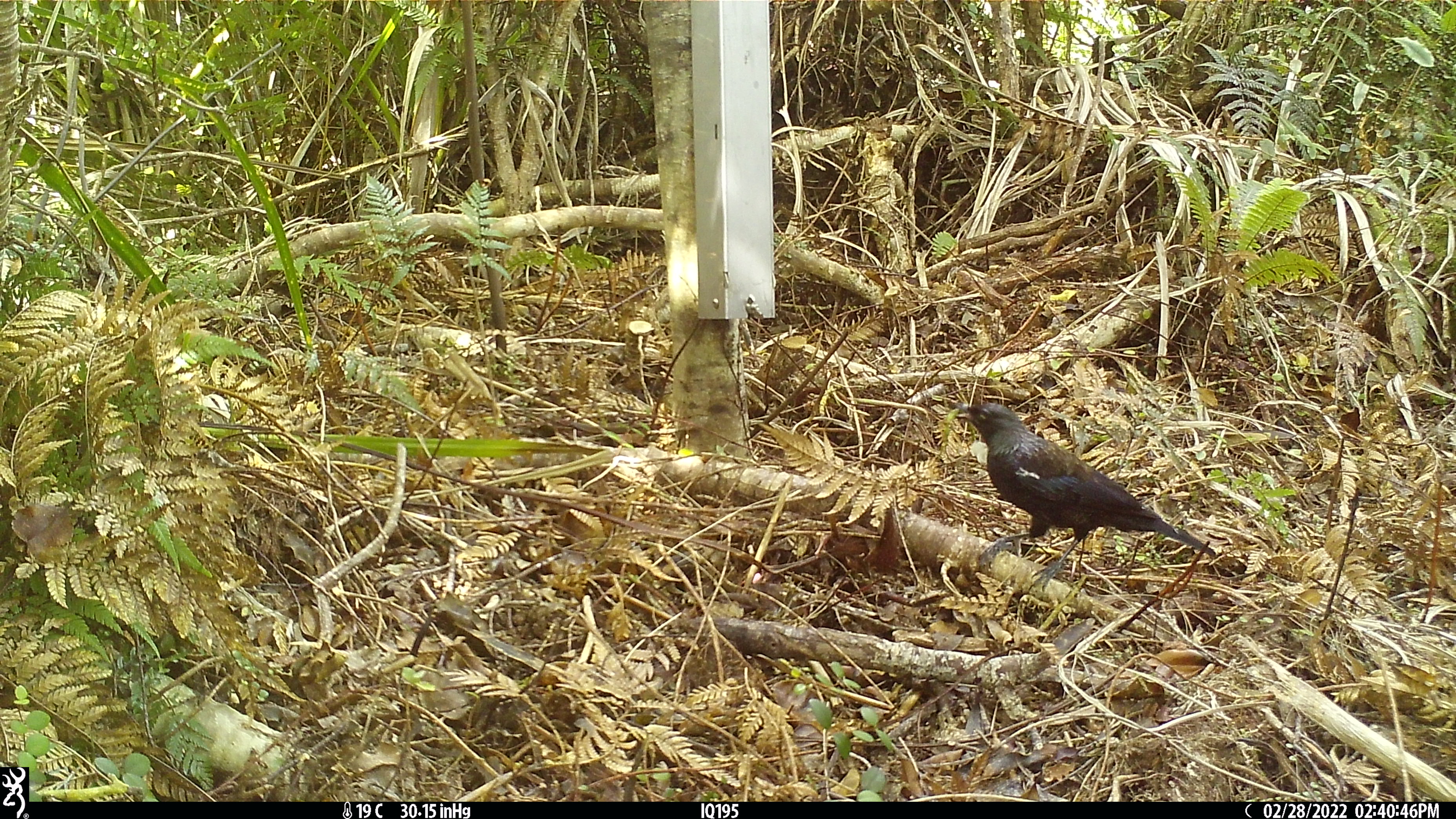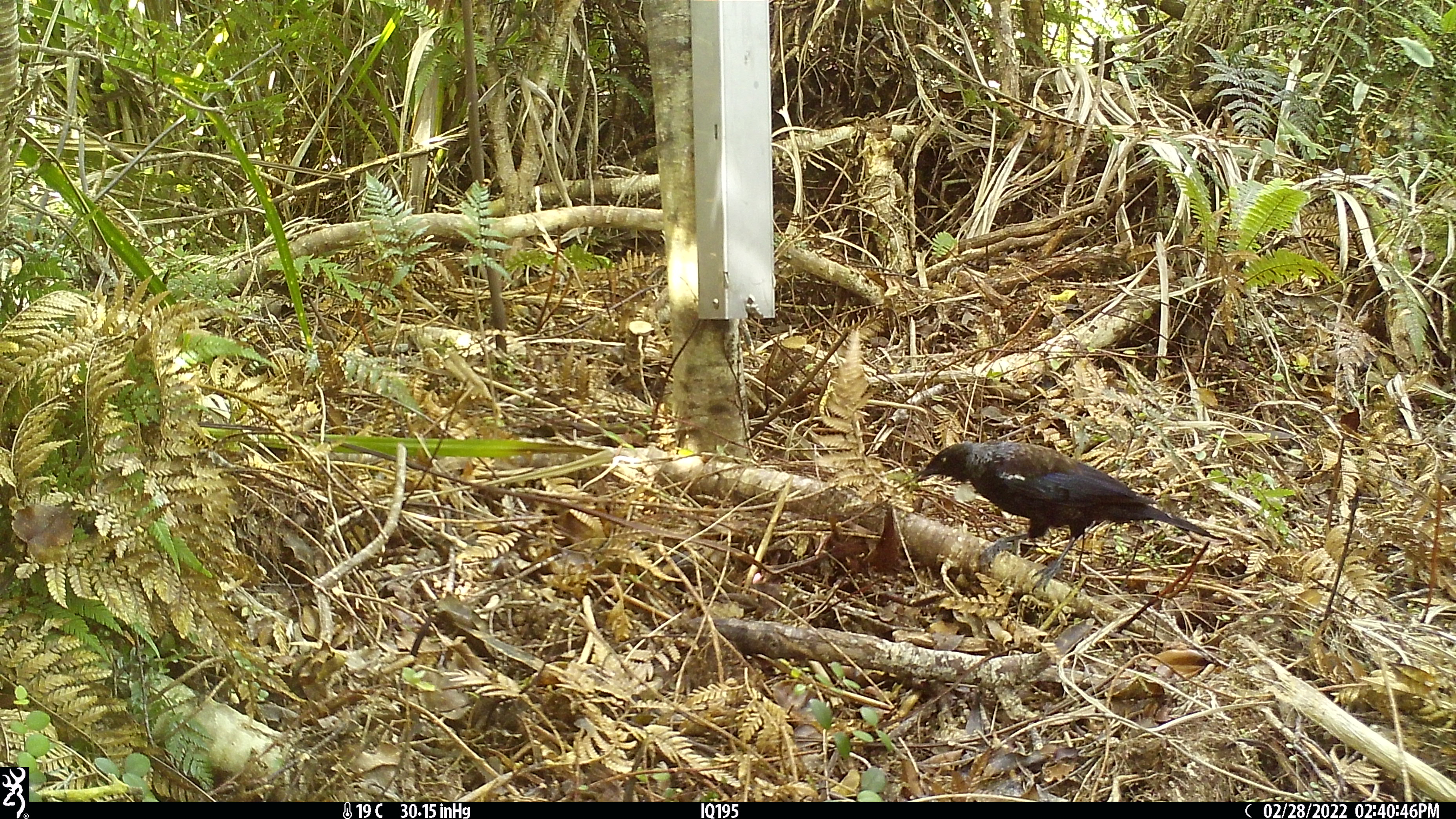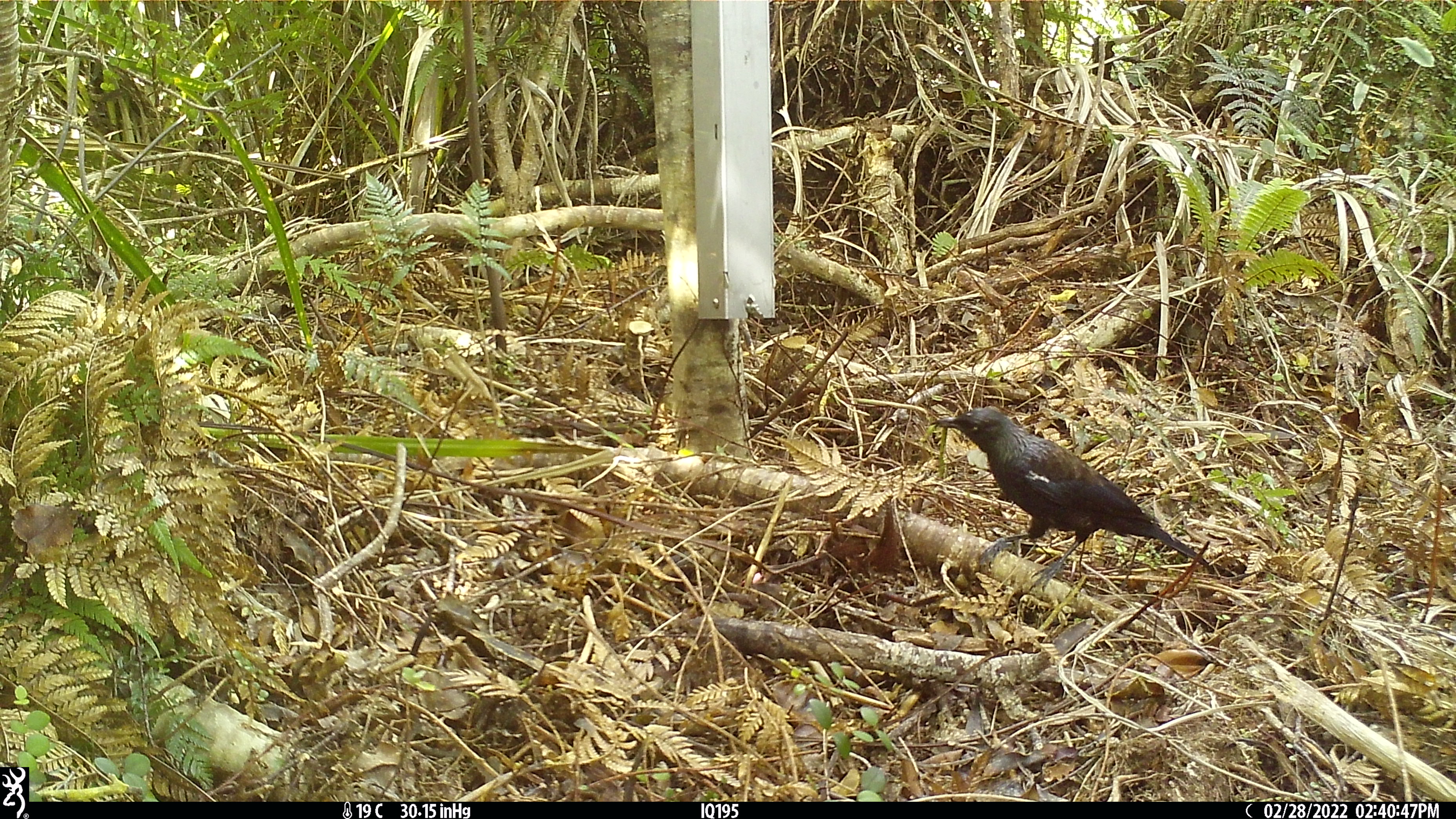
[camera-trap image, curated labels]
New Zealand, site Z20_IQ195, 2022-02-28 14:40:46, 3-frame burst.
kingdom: Animalia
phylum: Chordata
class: Aves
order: Passeriformes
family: Meliphagidae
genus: Prosthemadera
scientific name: Prosthemadera novaeseelandiae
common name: tui